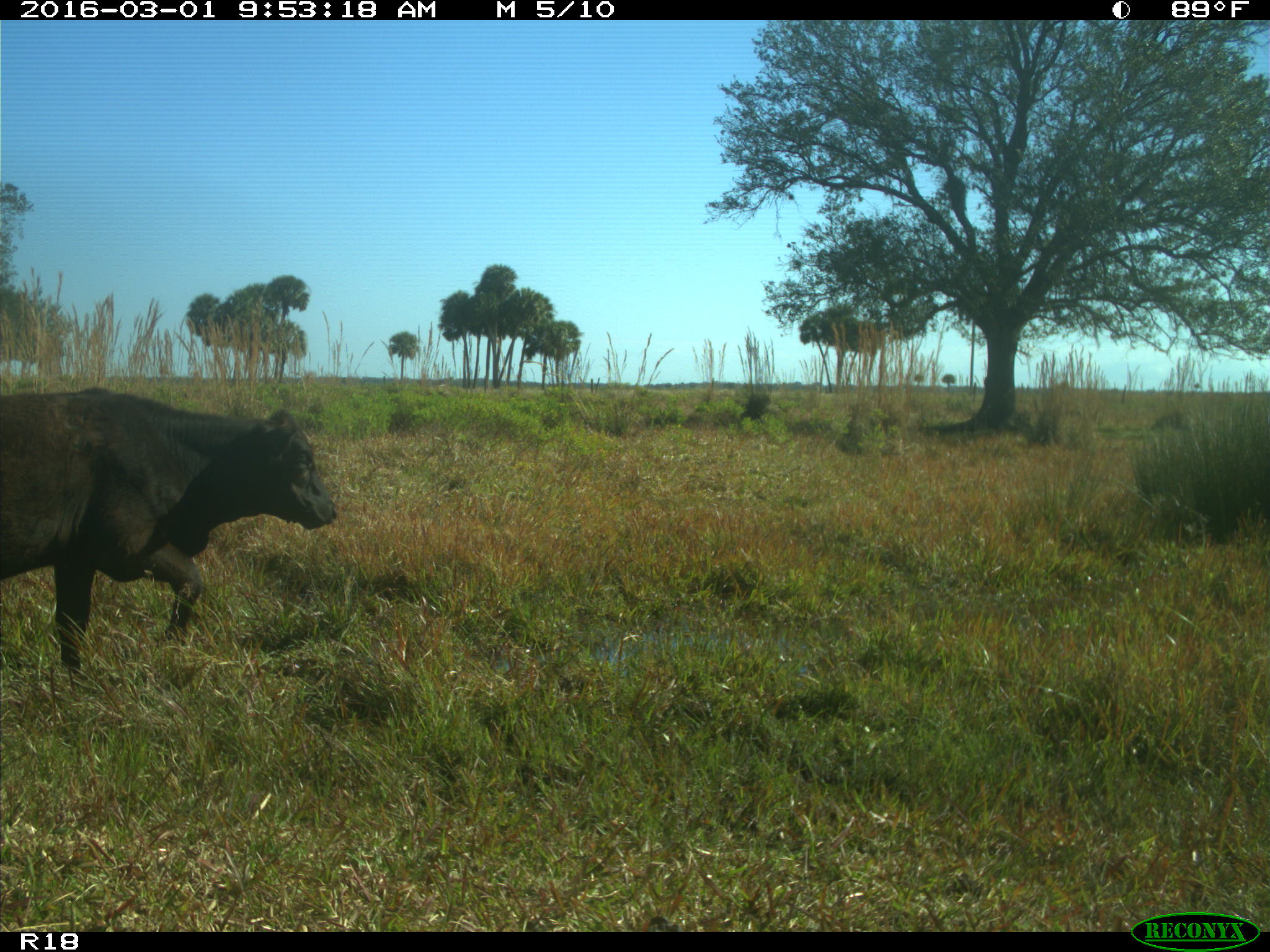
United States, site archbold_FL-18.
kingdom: Animalia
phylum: Chordata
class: Mammalia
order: Artiodactyla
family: Bovidae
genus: Bos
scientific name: Bos taurus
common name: domestic cow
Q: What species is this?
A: Bos taurus (domestic cow).